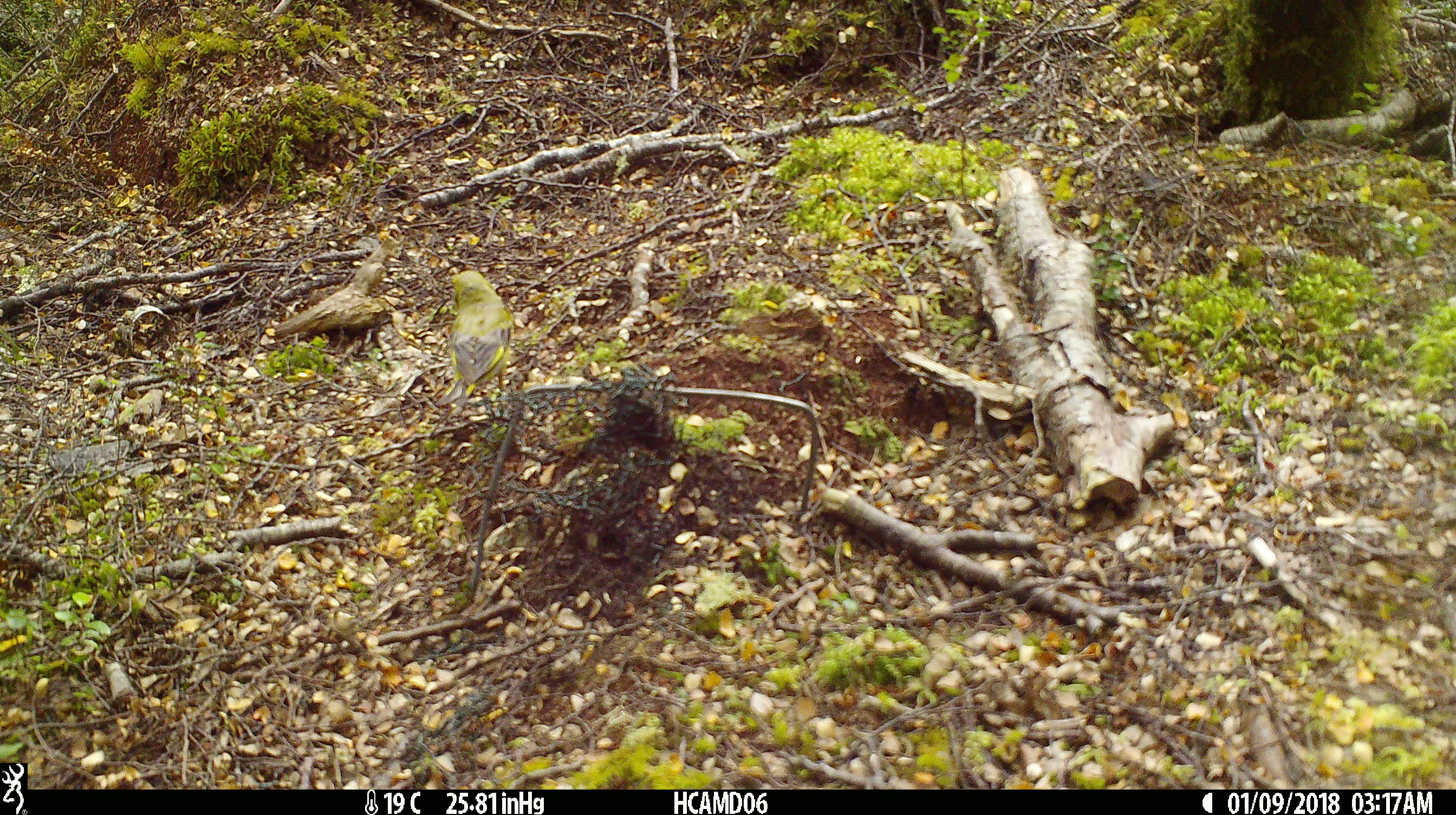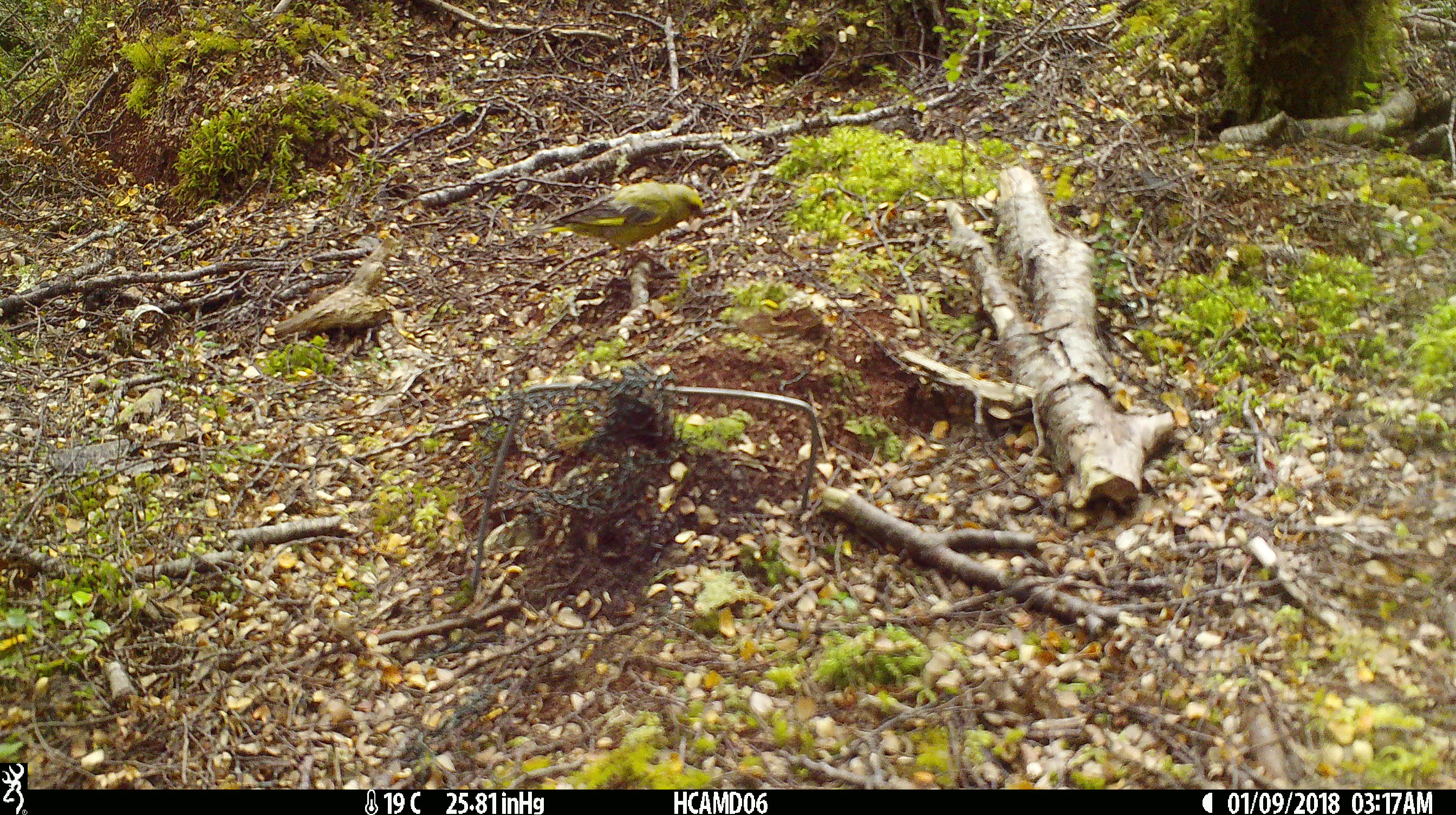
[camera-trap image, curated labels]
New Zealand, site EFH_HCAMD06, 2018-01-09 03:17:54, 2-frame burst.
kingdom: Animalia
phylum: Chordata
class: Aves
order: Passeriformes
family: Fringillidae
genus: Chloris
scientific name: Chloris chloris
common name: greenfinch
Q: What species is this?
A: Greenfinch (Chloris chloris).